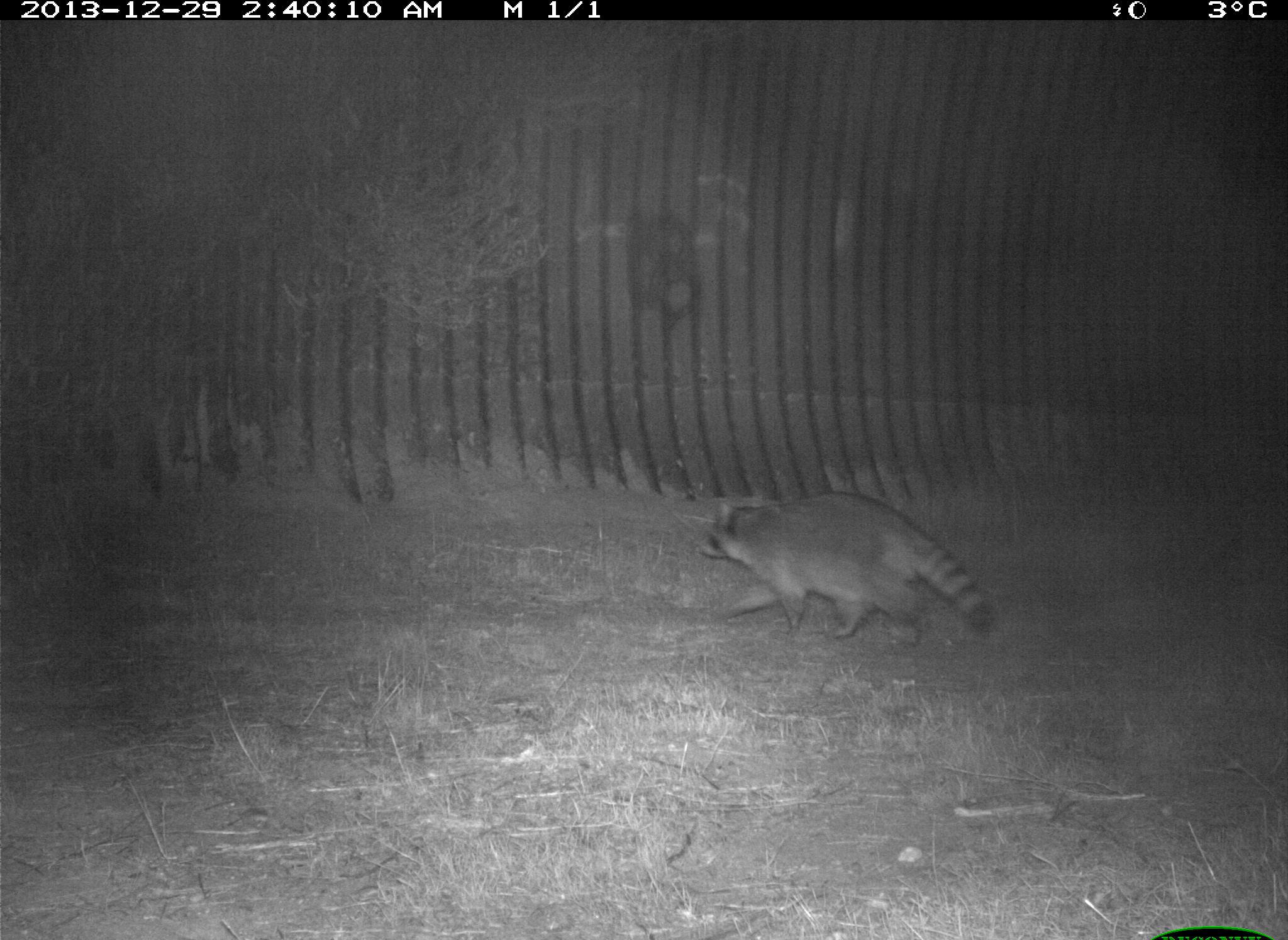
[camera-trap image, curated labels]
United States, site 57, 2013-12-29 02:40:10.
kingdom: Animalia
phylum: Chordata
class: Mammalia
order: Carnivora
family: Procyonidae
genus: Procyon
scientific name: Procyon lotor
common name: raccoon